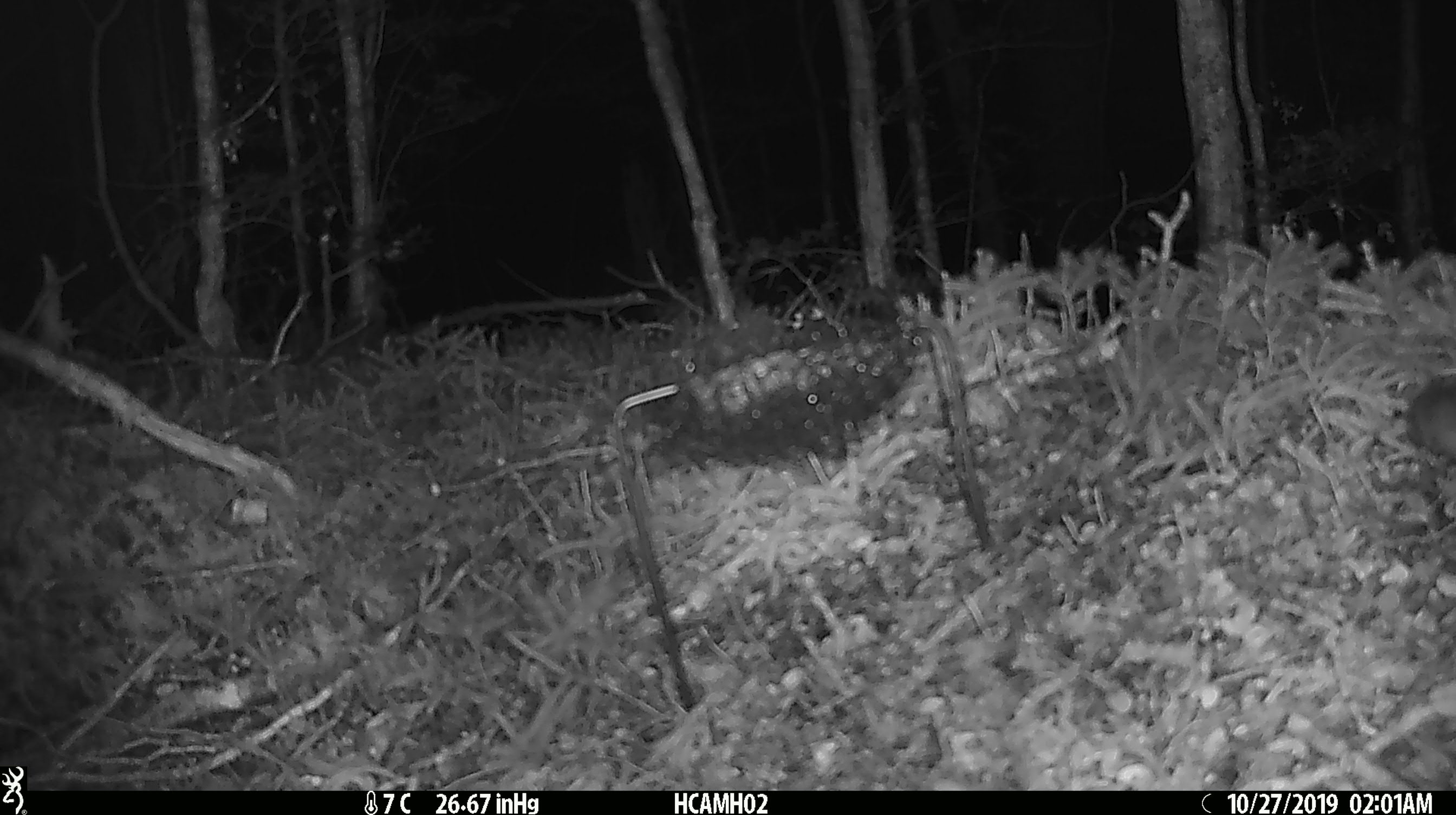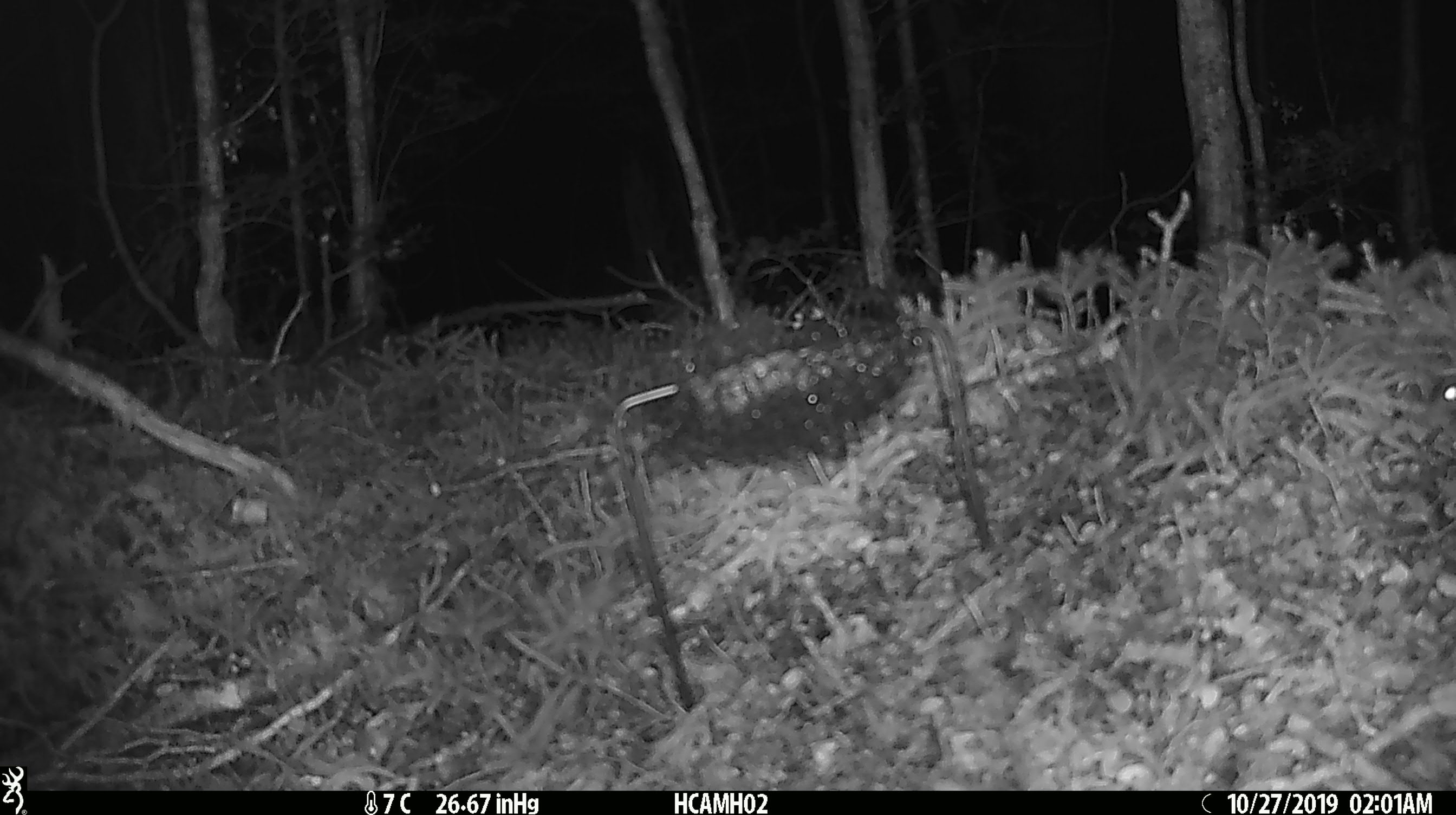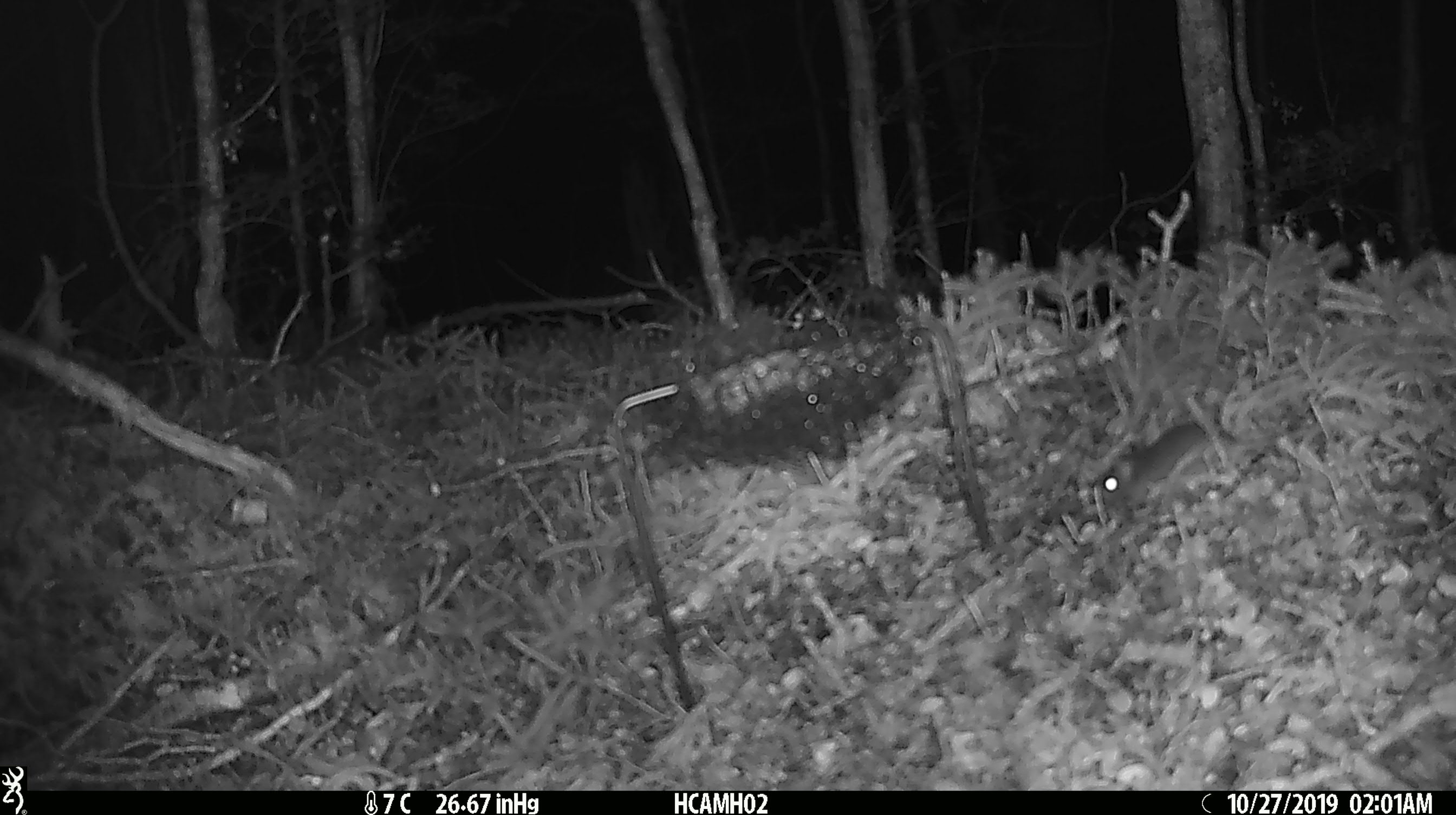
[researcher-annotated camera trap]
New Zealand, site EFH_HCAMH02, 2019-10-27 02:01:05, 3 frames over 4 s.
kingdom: Animalia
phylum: Chordata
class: Mammalia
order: Rodentia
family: Muridae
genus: Mus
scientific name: Mus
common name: mouse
Mouse (Mus).